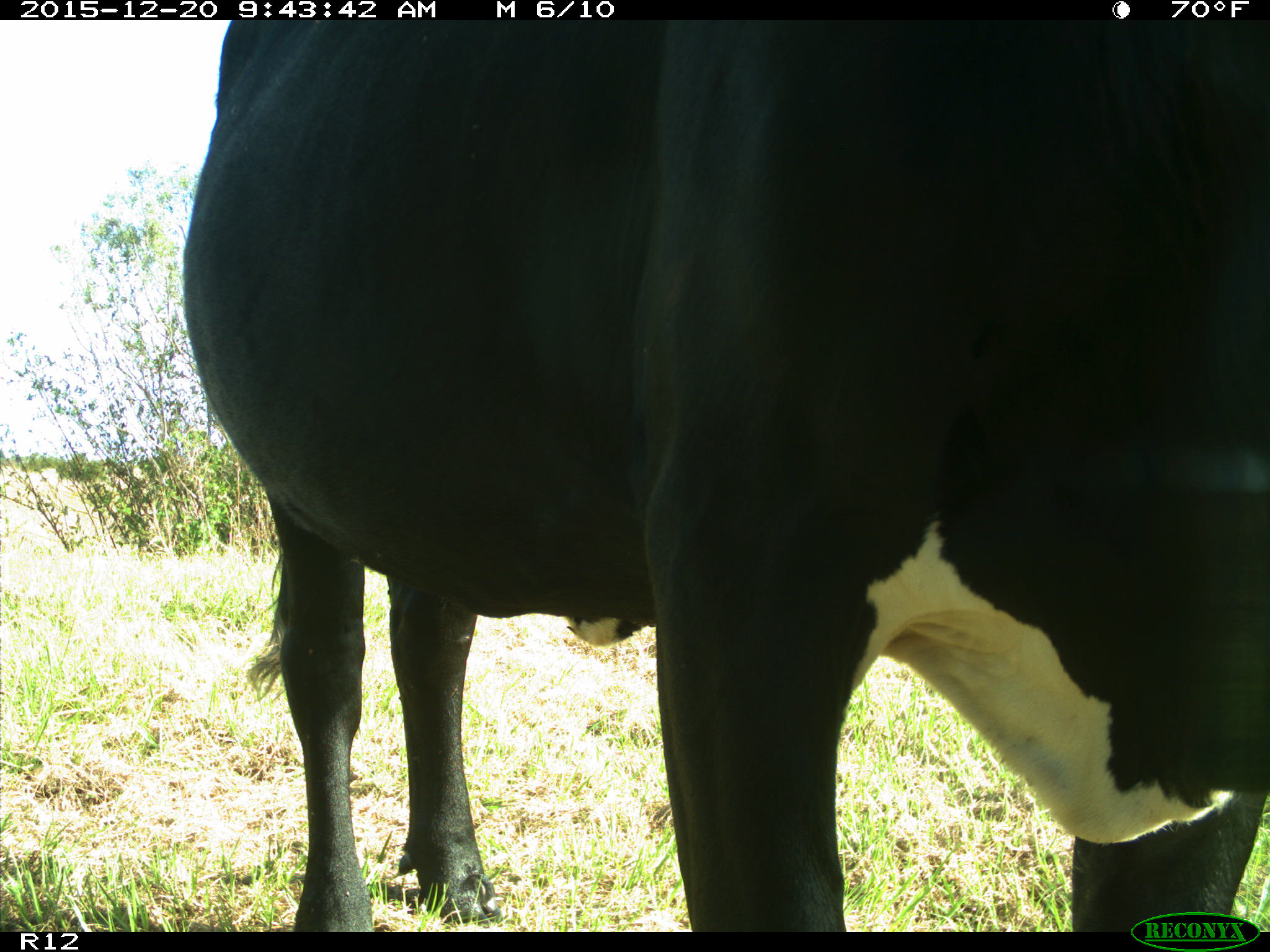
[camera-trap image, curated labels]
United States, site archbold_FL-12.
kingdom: Animalia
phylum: Chordata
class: Mammalia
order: Artiodactyla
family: Bovidae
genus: Bos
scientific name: Bos taurus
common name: domestic cow